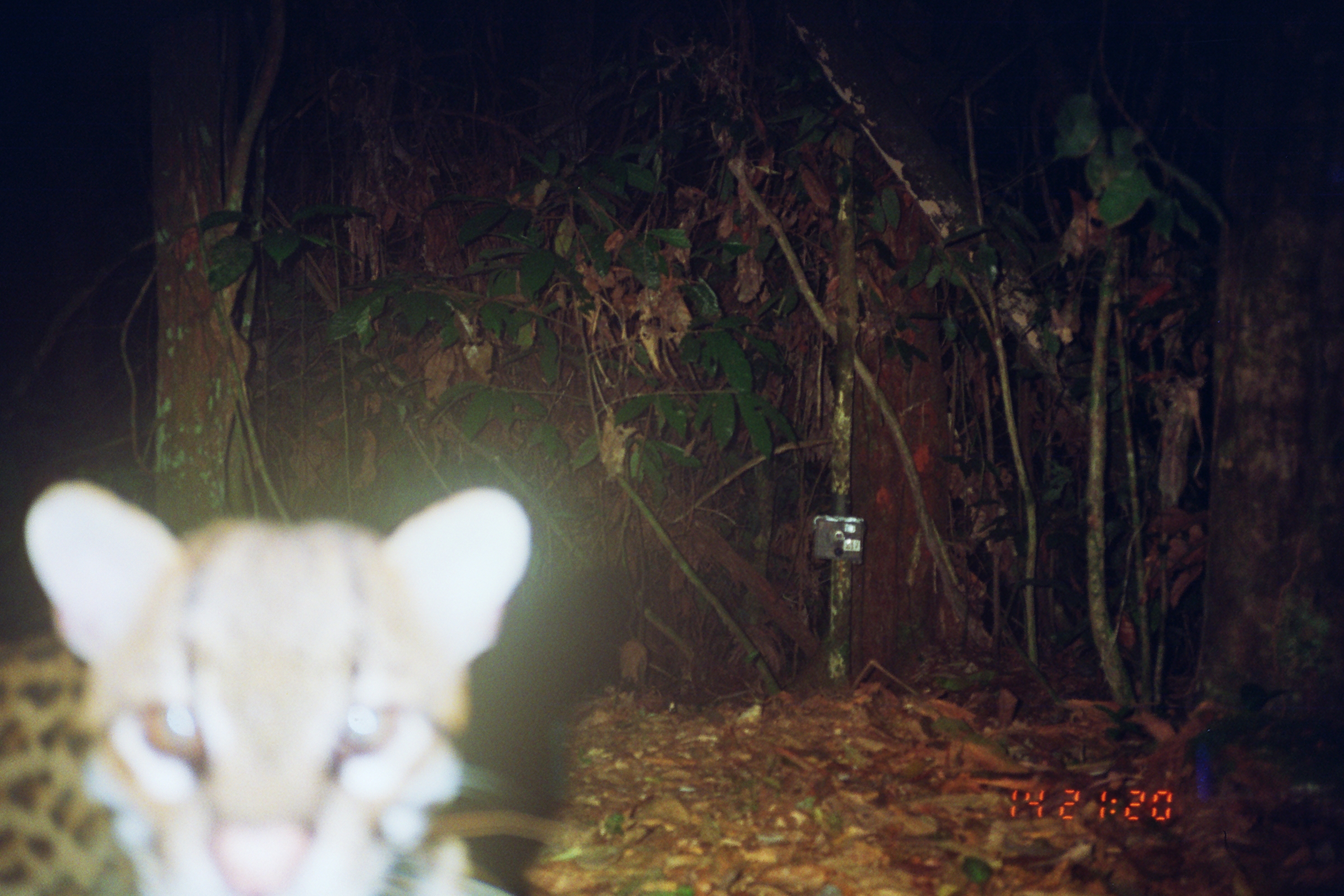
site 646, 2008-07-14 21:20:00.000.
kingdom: Animalia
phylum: Chordata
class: Mammalia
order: Carnivora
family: Felidae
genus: Leopardus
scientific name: Leopardus pardalis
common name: ocelot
Leopardus pardalis (ocelot).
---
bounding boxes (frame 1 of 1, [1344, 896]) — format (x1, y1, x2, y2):
leopardus pardalis: (0, 475, 549, 896)